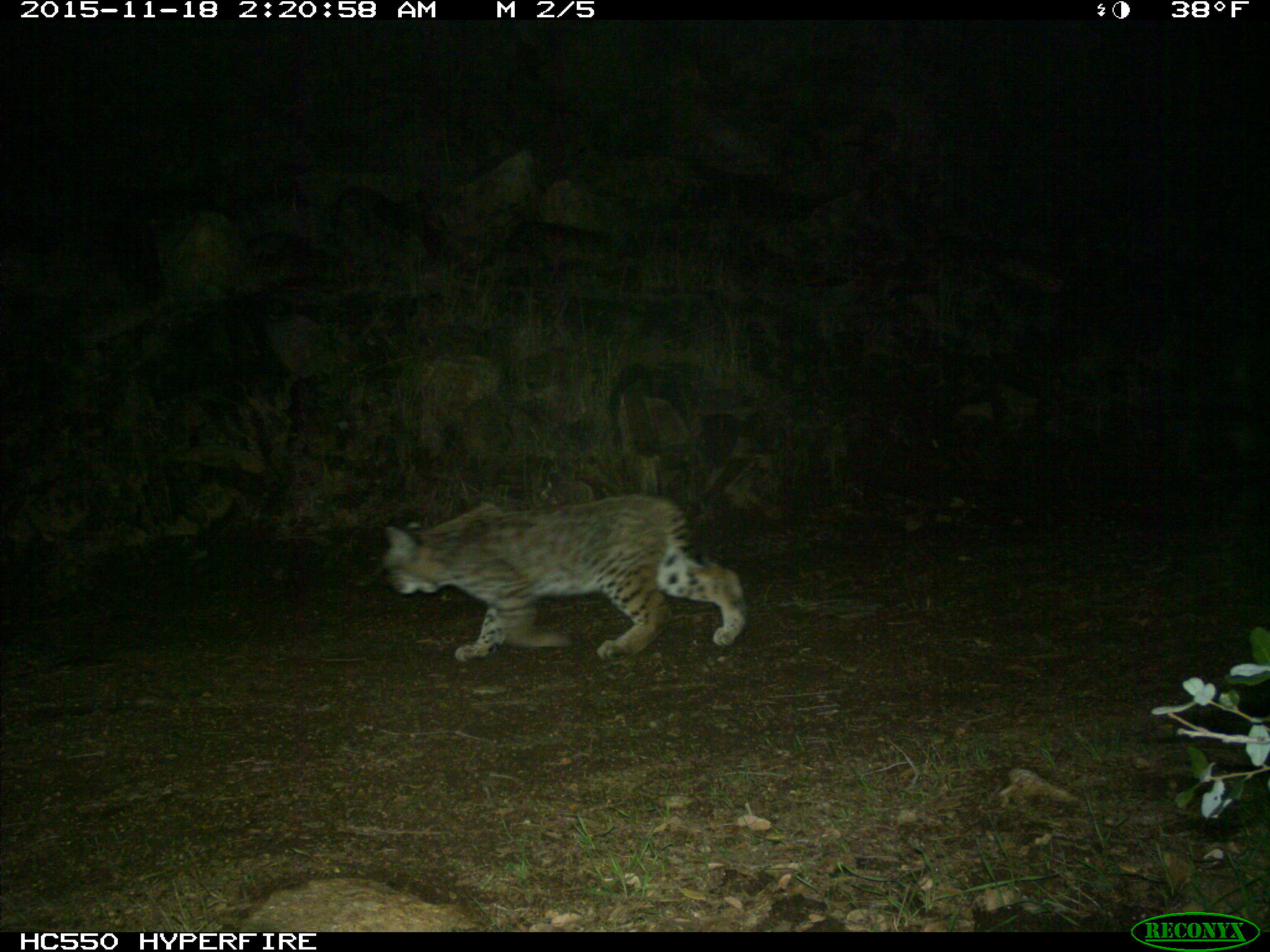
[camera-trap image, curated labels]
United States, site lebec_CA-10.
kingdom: Animalia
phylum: Chordata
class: Mammalia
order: Carnivora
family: Felidae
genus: Lynx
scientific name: Lynx rufus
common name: bobcat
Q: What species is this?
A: Lynx rufus (bobcat).